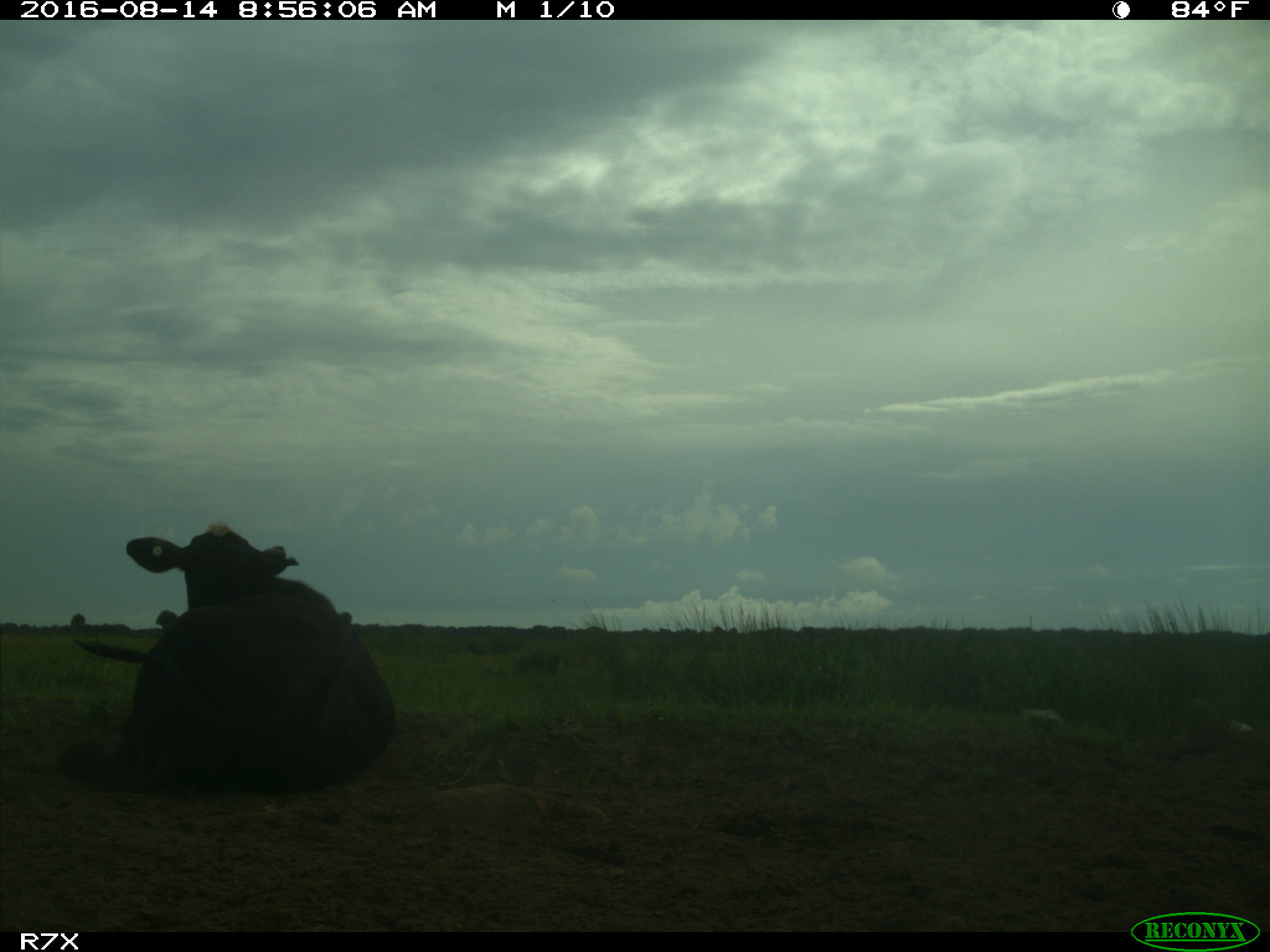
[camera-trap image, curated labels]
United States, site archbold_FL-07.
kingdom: Animalia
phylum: Chordata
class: Mammalia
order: Artiodactyla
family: Bovidae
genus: Bos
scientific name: Bos taurus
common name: domestic cow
Bos taurus (domestic cow).